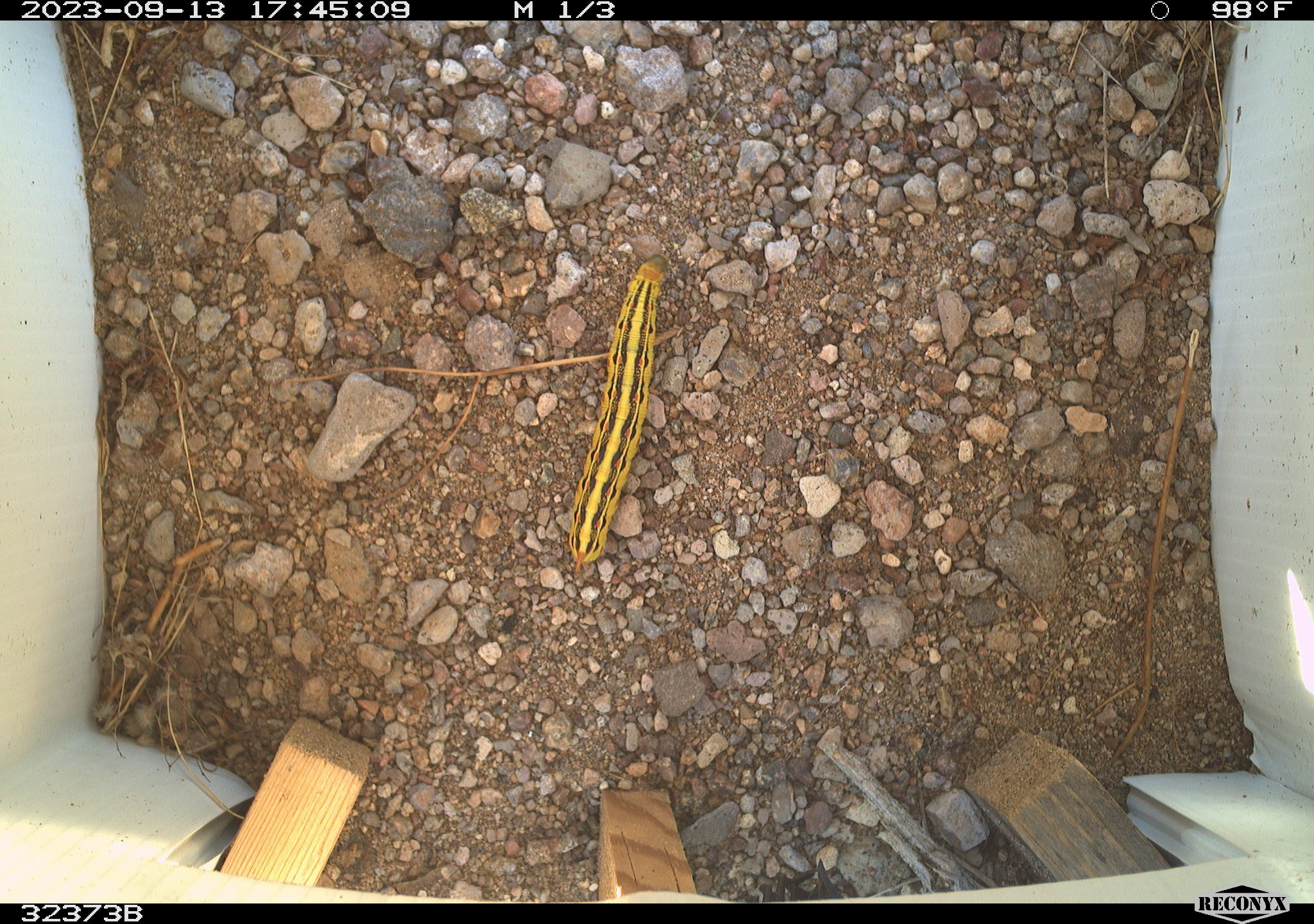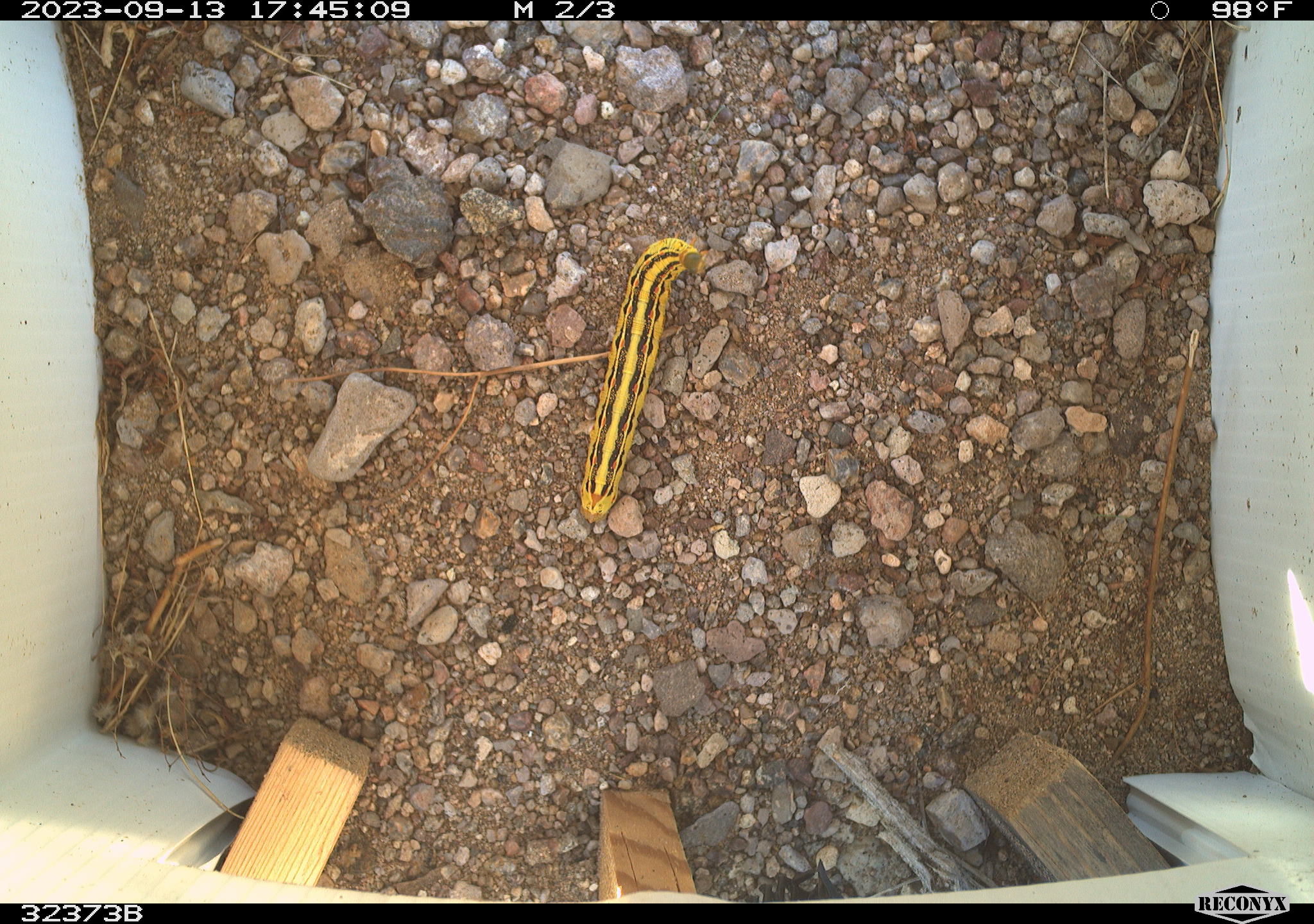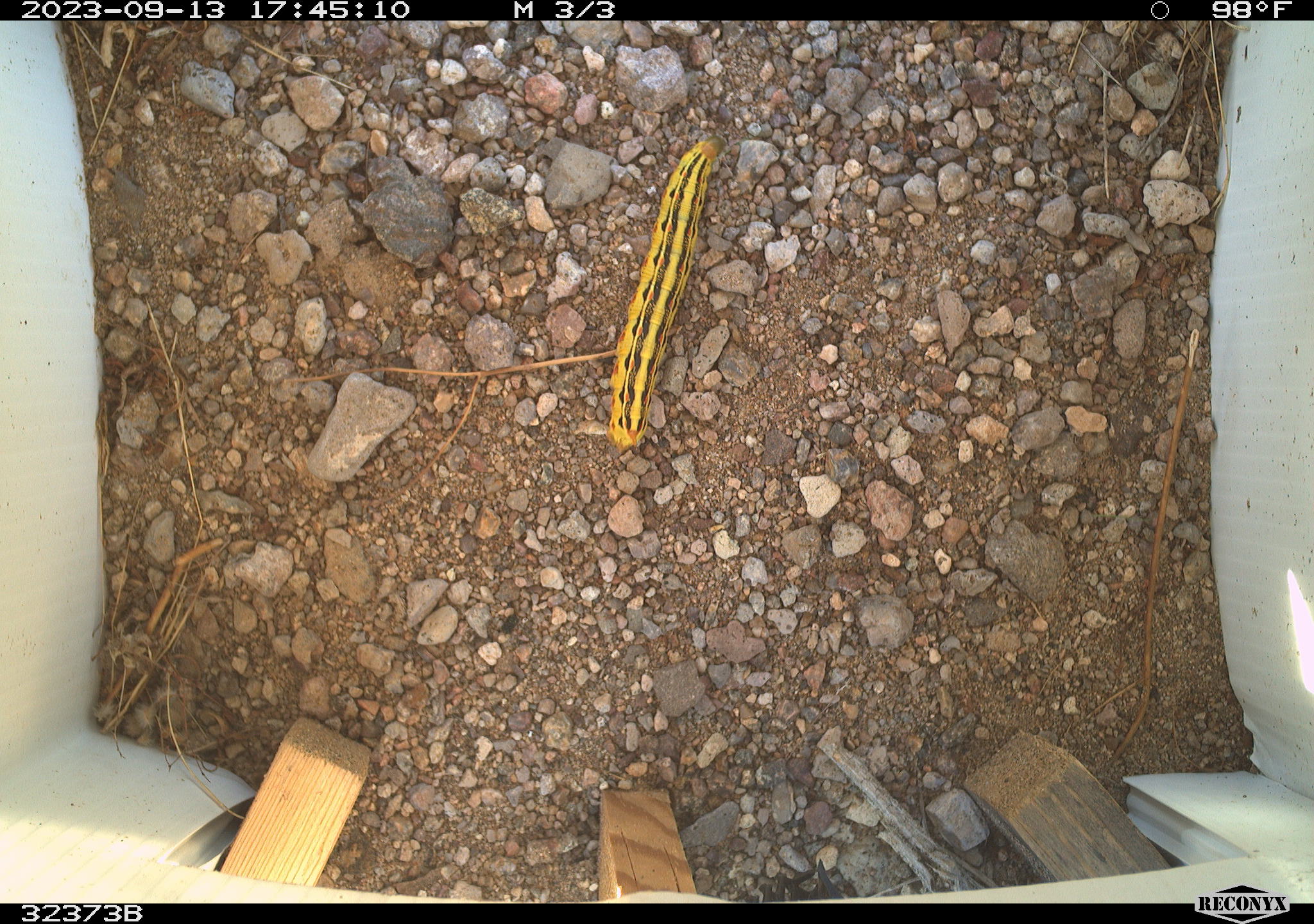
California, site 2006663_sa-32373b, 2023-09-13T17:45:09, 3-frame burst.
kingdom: Animalia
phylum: Arthropoda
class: Insecta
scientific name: Insecta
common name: insect